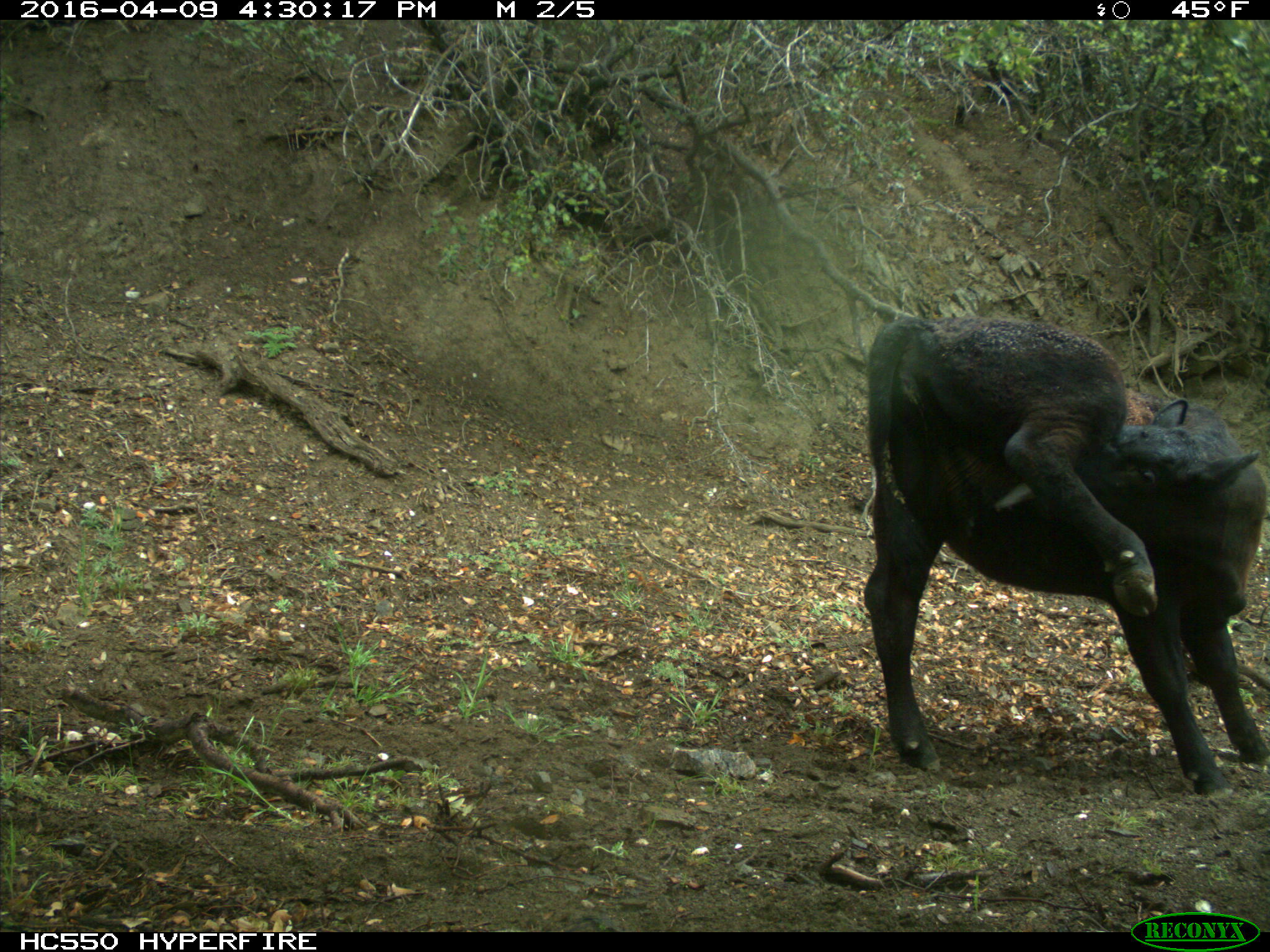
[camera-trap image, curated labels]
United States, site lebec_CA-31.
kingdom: Animalia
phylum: Chordata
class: Mammalia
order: Artiodactyla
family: Bovidae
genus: Bos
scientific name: Bos taurus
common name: domestic cow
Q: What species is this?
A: Bos taurus (domestic cow).